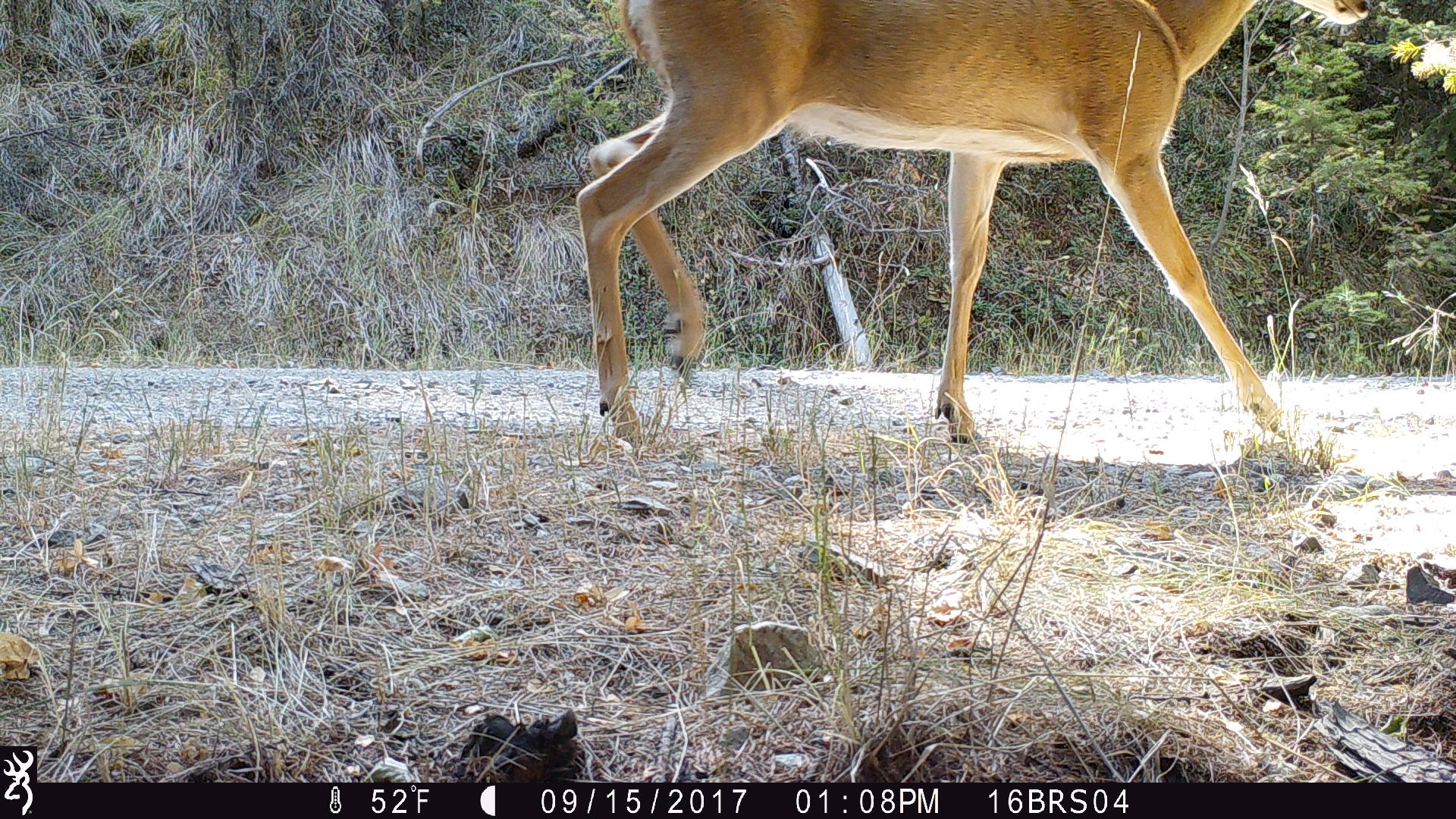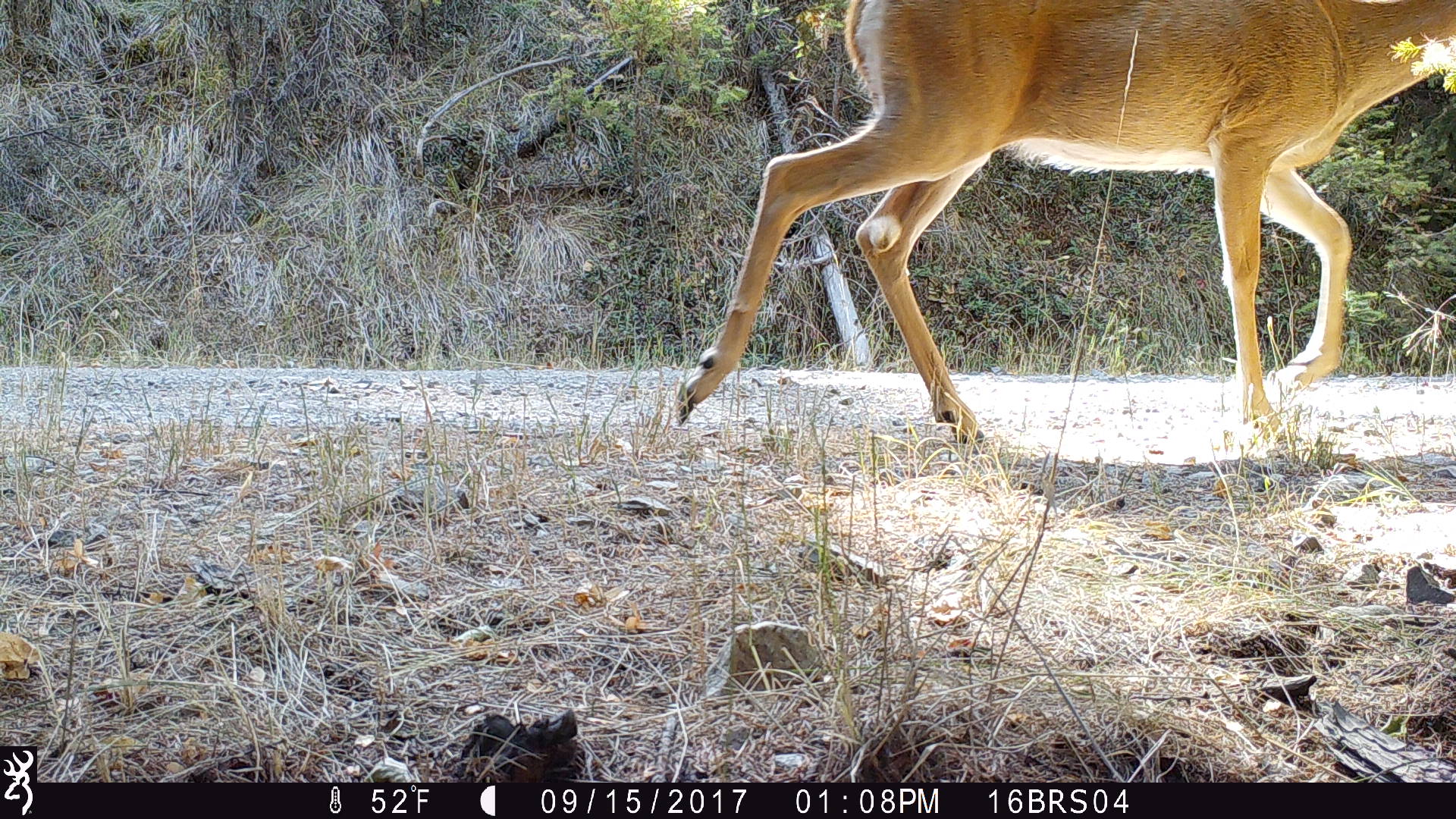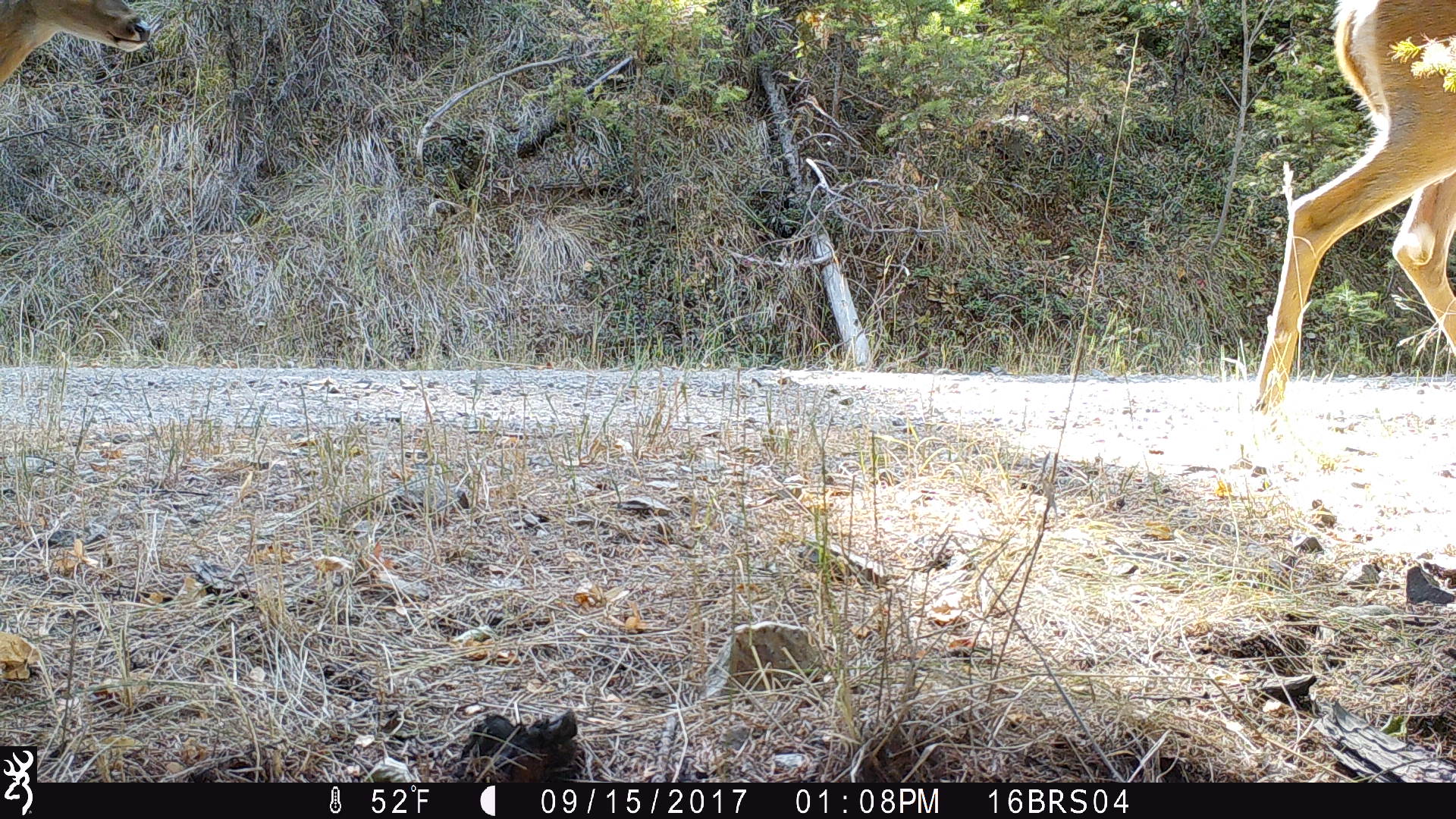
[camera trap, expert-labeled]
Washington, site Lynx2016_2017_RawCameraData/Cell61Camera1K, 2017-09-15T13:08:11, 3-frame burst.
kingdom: Animalia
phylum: Chordata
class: Mammalia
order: Artiodactyla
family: Cervidae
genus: Odocoileus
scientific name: Odocoileus virginianus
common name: white-tailed deer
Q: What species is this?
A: Odocoileus virginianus (white-tailed deer).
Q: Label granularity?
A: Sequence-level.